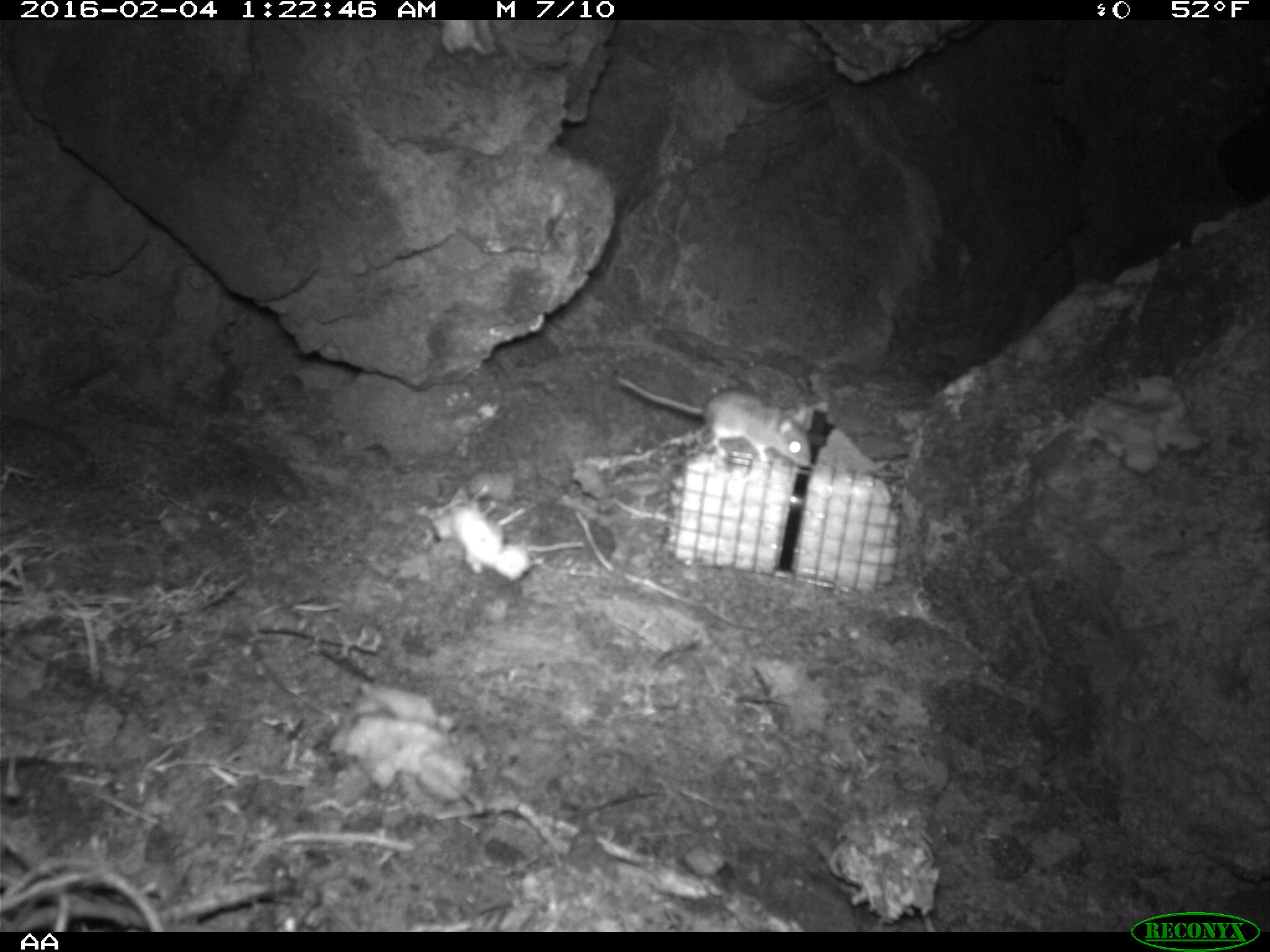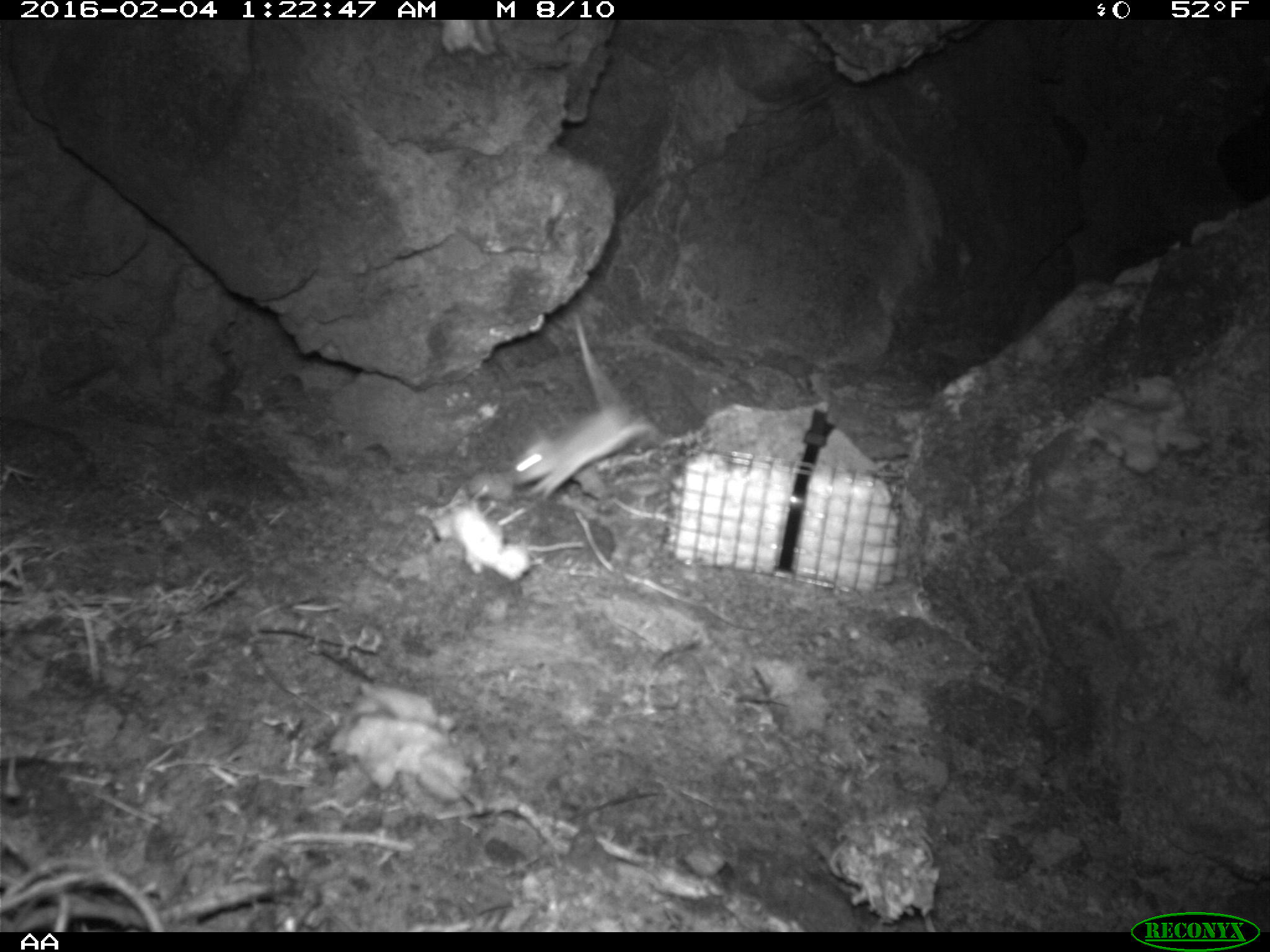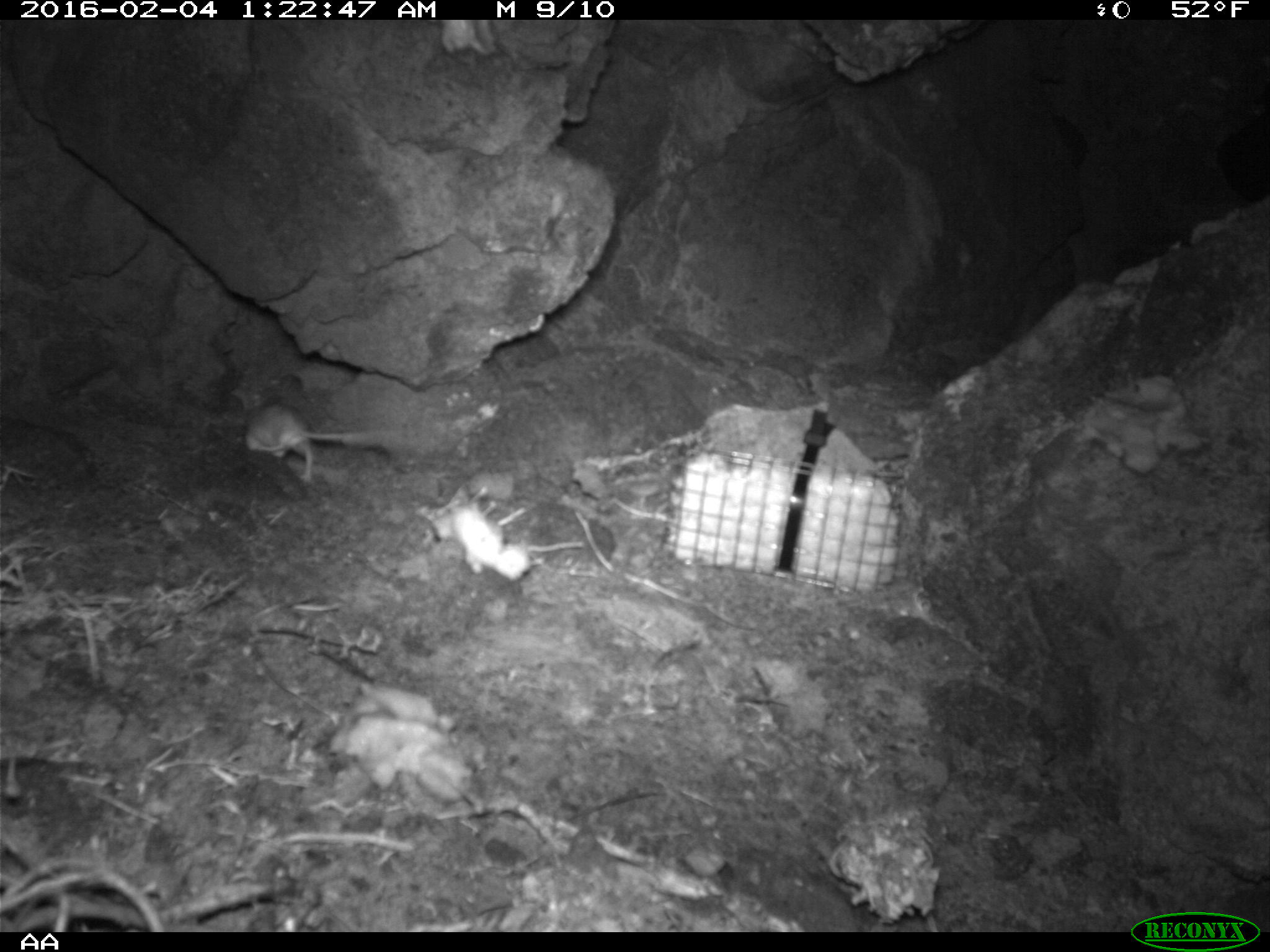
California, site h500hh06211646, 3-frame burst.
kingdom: Animalia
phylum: Chordata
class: Mammalia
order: Rodentia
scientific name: Rodentia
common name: rodent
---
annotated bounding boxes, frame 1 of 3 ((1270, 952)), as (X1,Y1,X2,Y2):
rodent: (611,377,811,468)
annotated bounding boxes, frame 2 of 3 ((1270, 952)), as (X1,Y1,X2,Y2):
rodent: (507,312,662,503)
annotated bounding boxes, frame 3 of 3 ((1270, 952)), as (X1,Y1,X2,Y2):
rodent: (242,402,395,483)